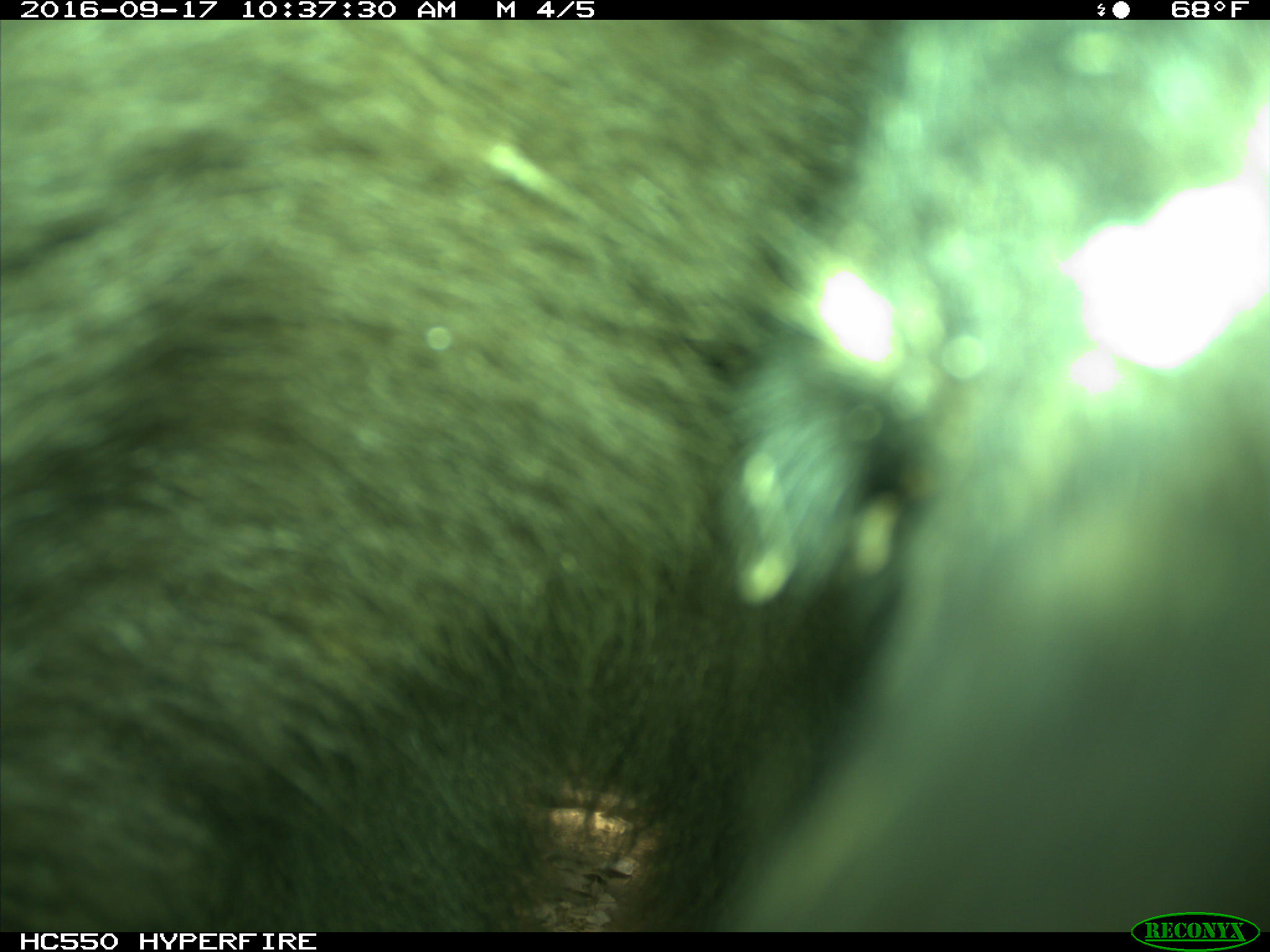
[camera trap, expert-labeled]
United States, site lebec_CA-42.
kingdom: Animalia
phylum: Chordata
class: Mammalia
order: Carnivora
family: Ursidae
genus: Ursus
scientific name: Ursus americanus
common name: american black bear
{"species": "Ursus americanus (american black bear)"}